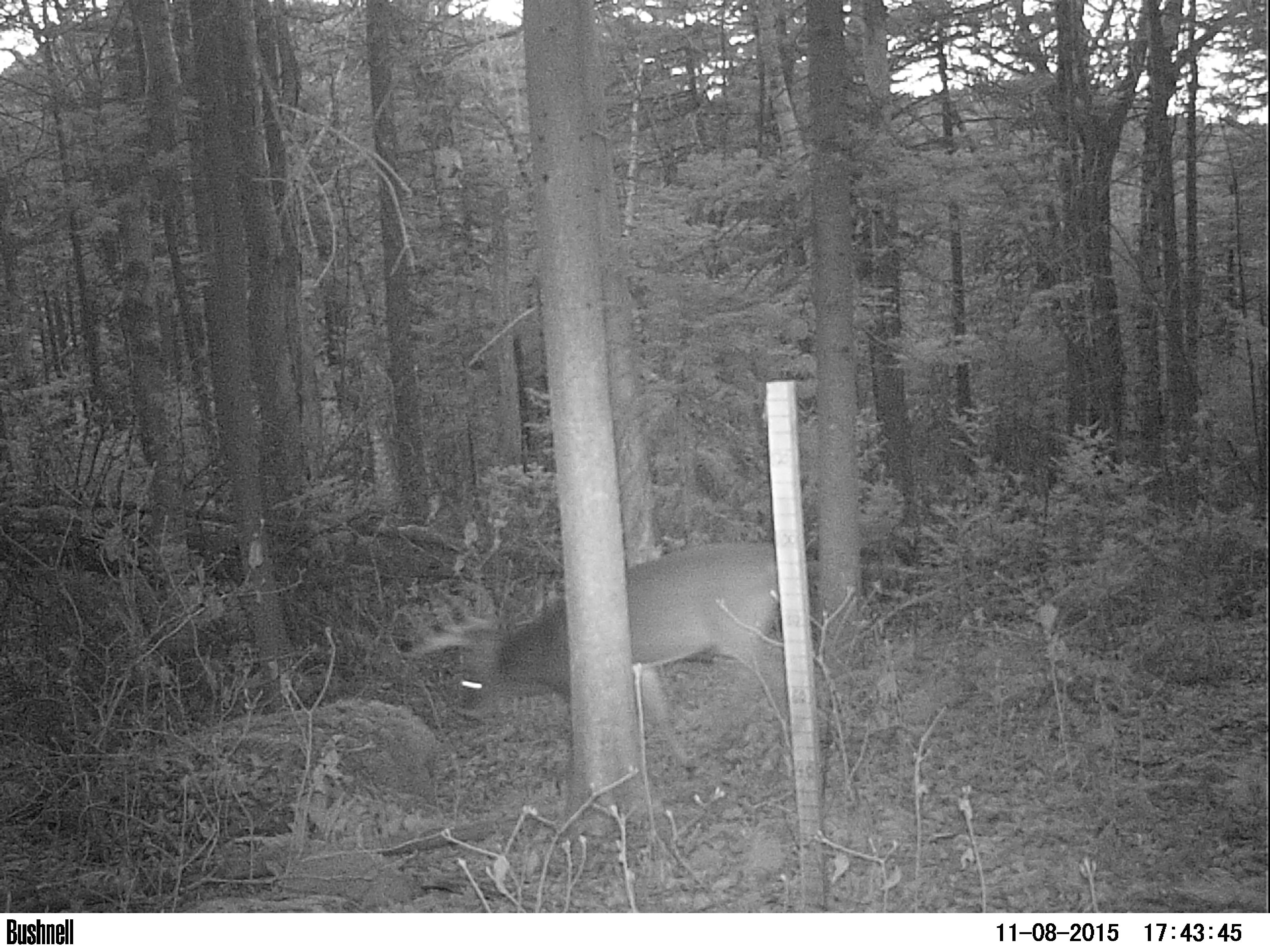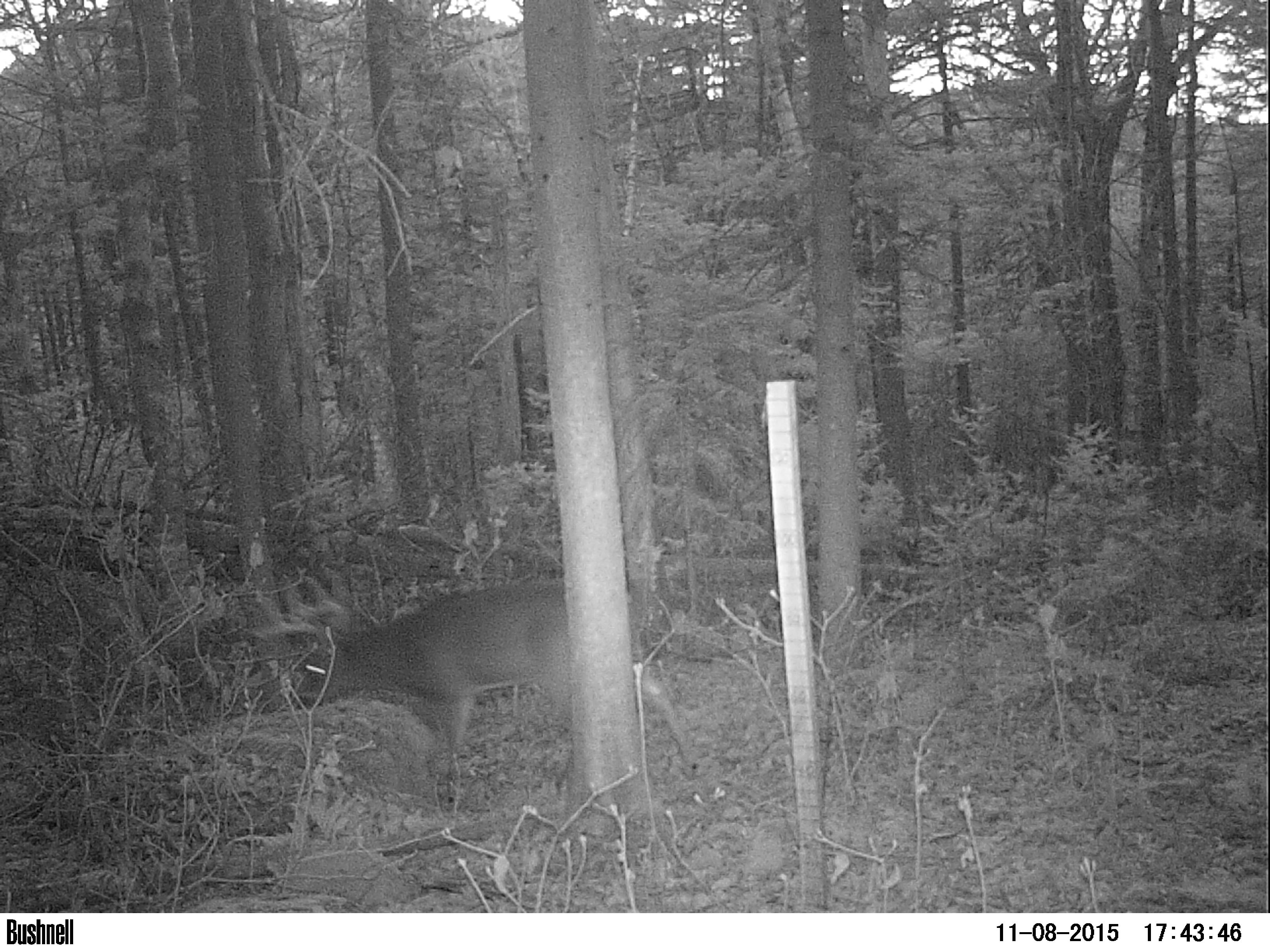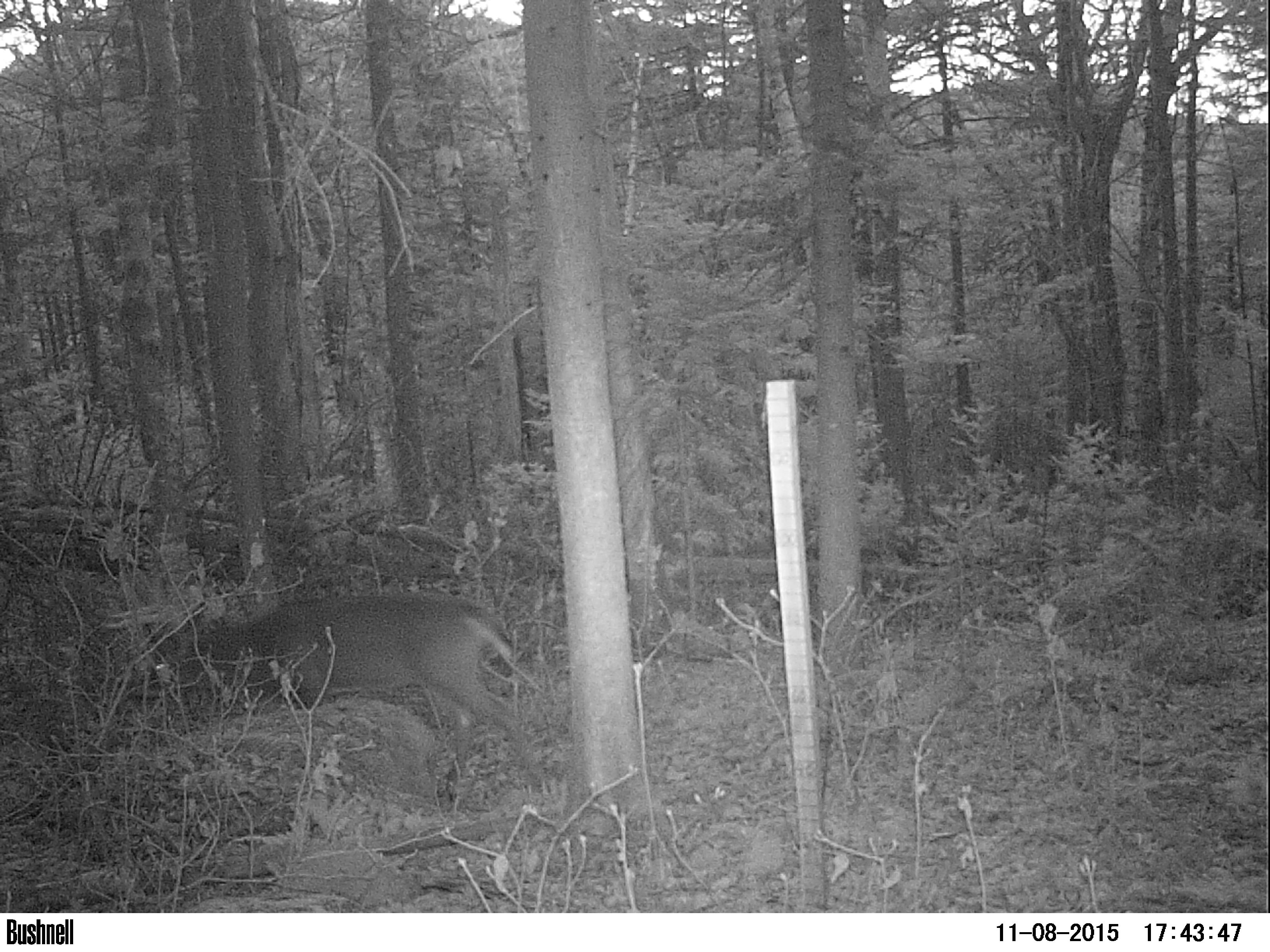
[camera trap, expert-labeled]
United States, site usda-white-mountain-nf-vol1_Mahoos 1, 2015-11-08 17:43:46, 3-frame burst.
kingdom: Animalia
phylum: Chordata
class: Mammalia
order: Artiodactyla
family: Cervidae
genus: Odocoileus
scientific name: Odocoileus virginianus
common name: white-tailed deer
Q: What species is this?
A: White-tailed deer (Odocoileus virginianus).